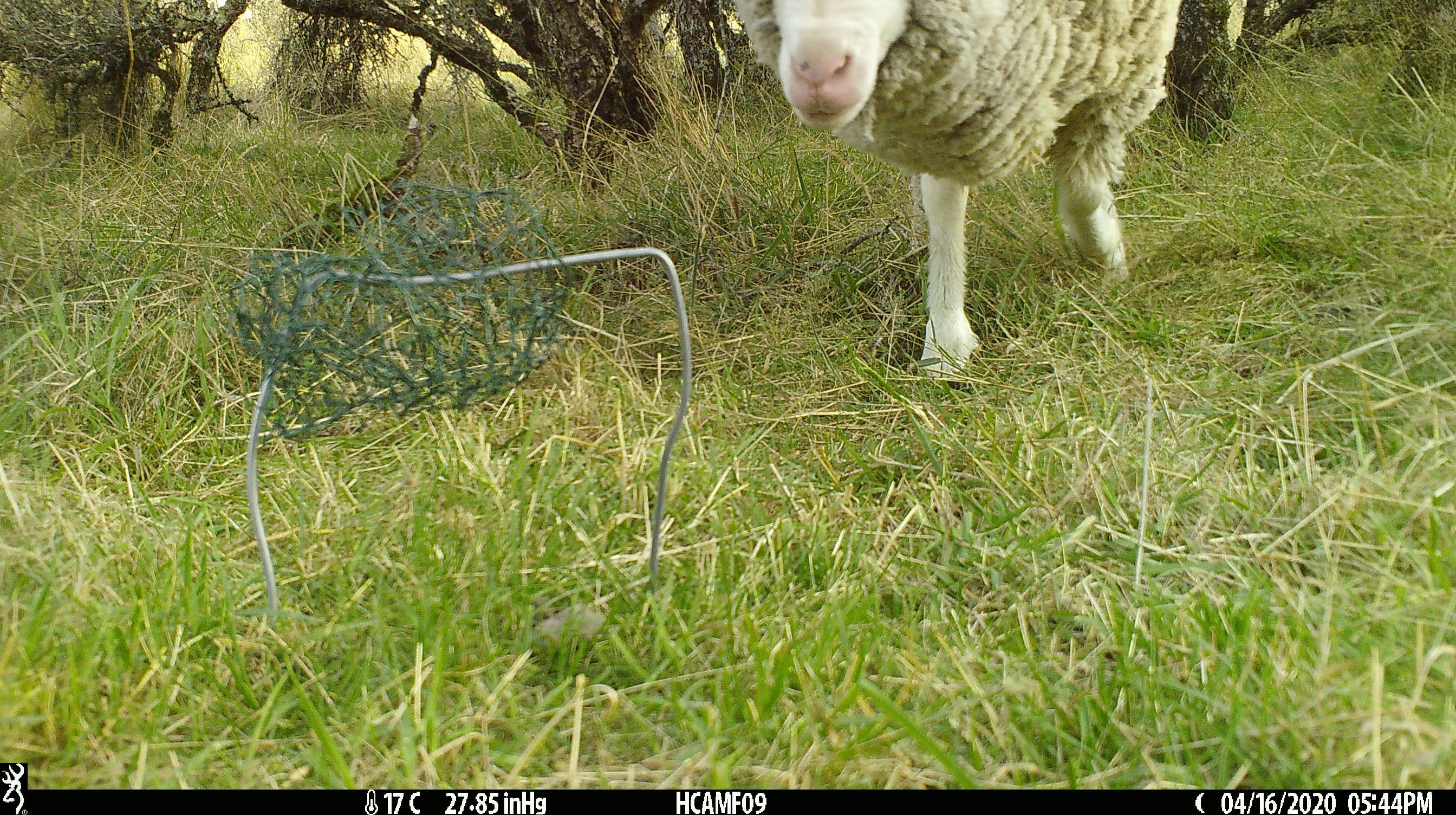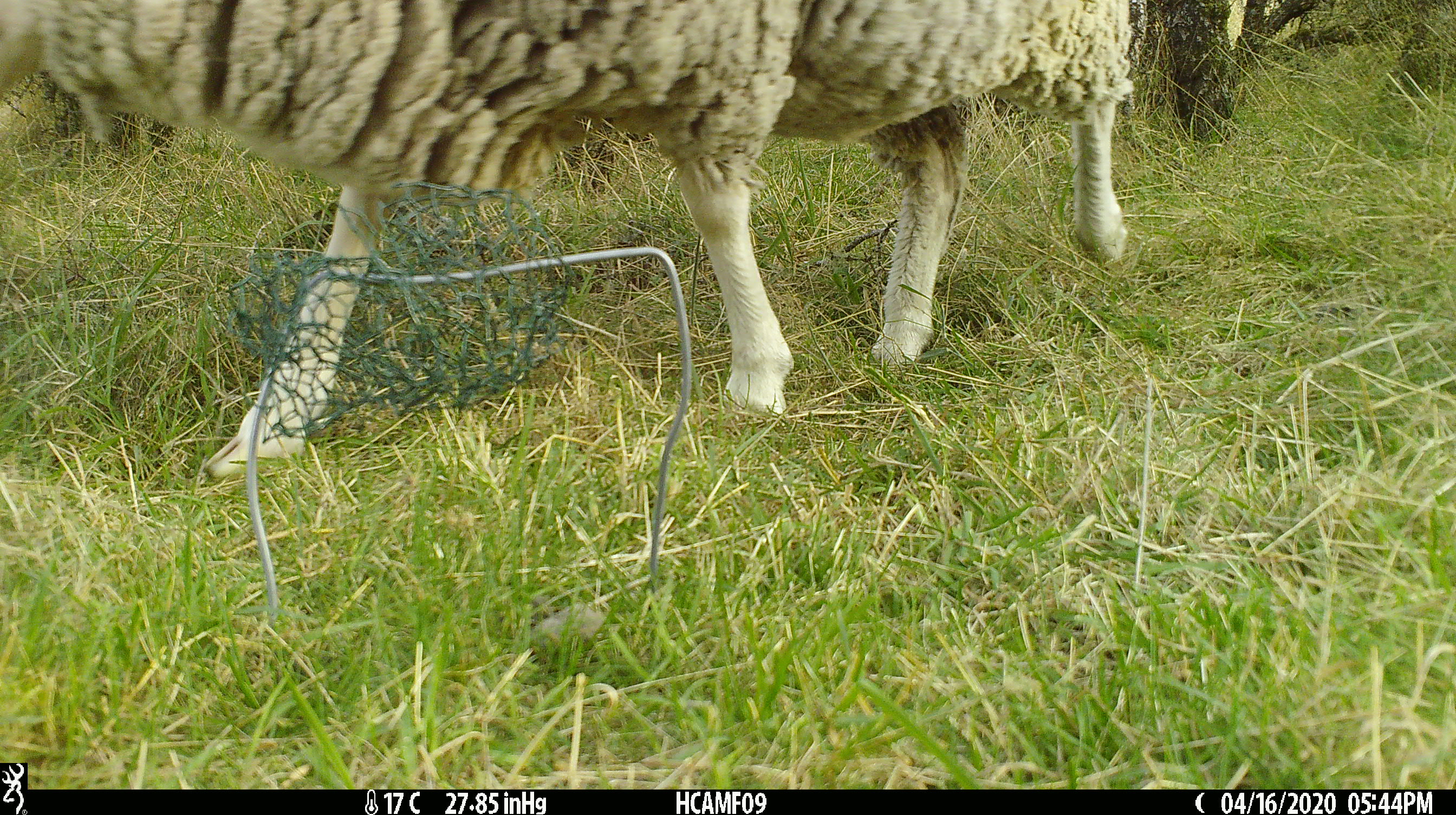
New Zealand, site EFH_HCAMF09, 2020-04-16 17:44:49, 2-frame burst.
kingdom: Animalia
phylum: Chordata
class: Mammalia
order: Artiodactyla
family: Bovidae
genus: Ovis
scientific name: Ovis aries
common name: domestic sheep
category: sheep